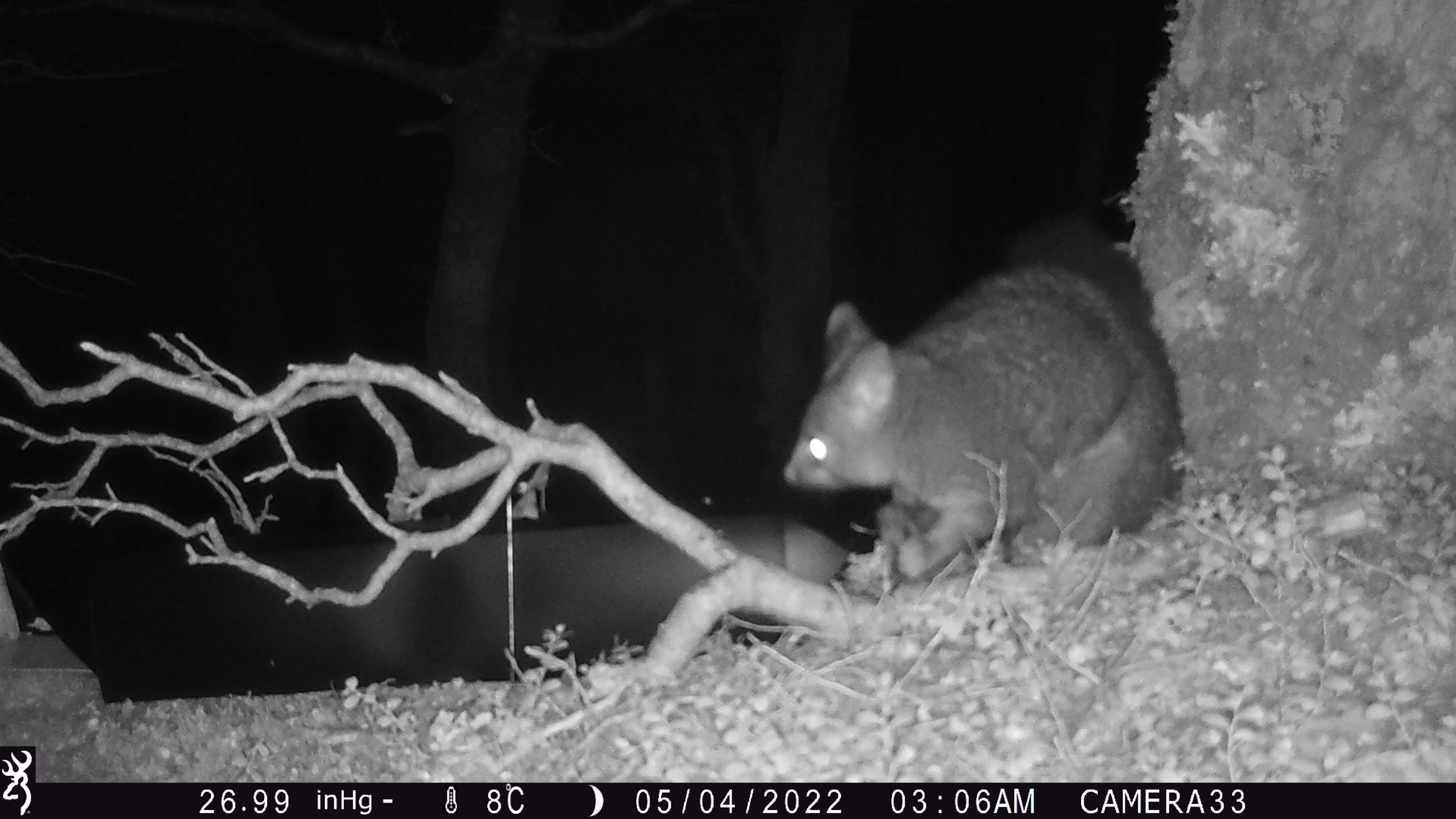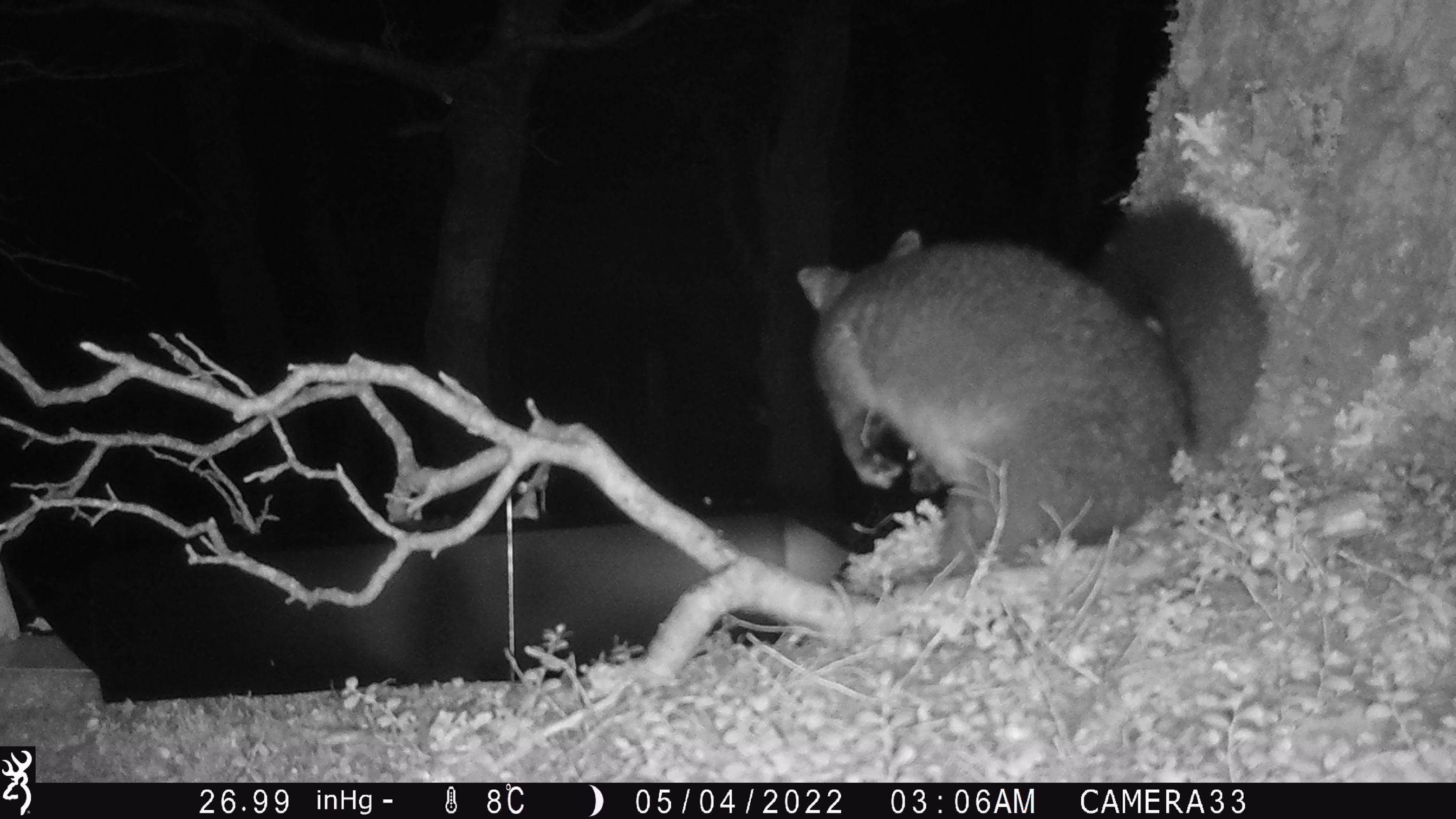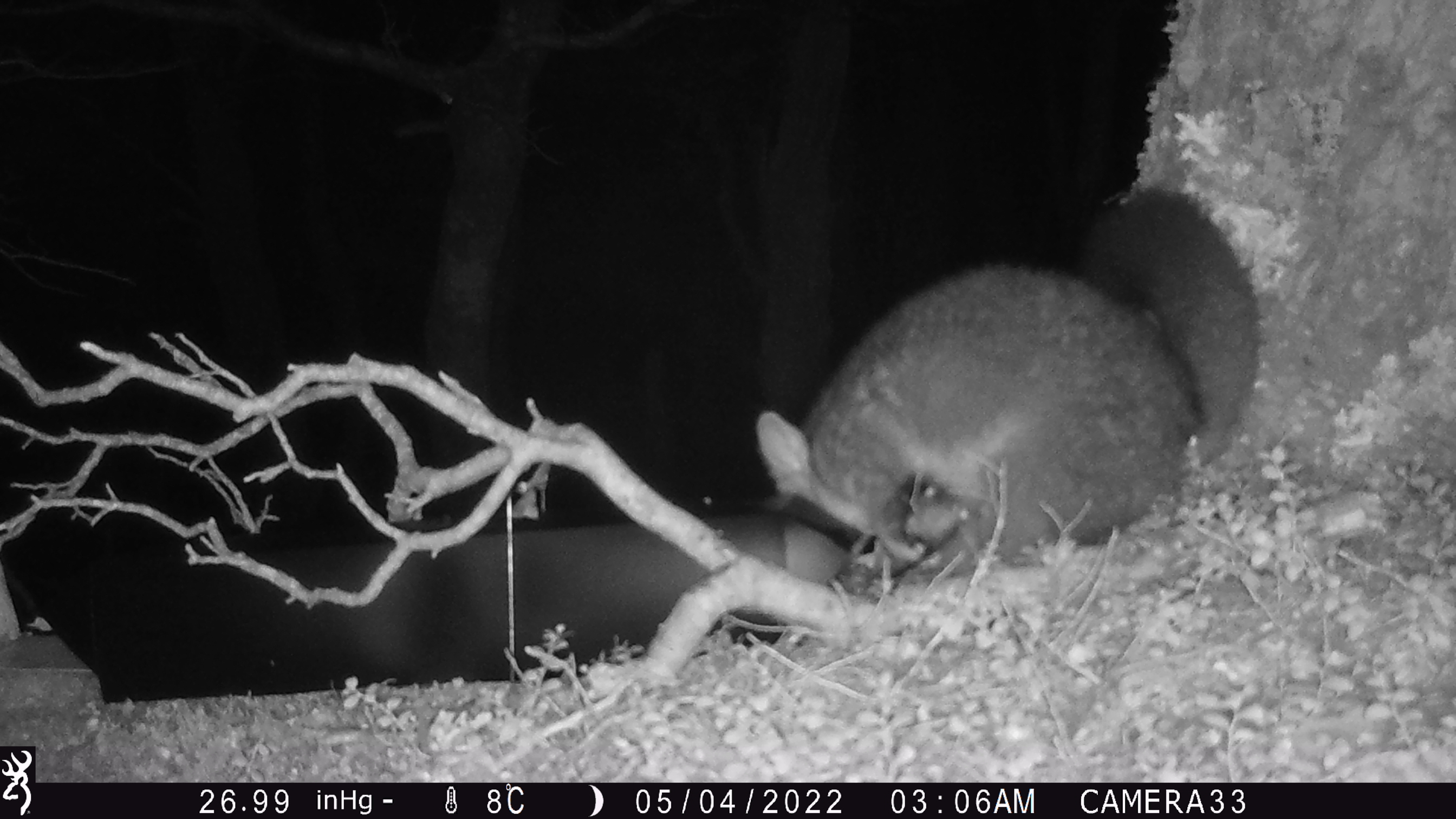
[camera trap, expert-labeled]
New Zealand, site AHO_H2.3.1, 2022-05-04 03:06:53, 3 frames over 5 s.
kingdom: Animalia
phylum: Chordata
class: Mammalia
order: Diprotodontia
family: Phalangeridae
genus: Trichosurus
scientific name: Trichosurus vulpecula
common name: common brushtail possum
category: possum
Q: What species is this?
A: Possum (common brushtail possum) (Trichosurus vulpecula).